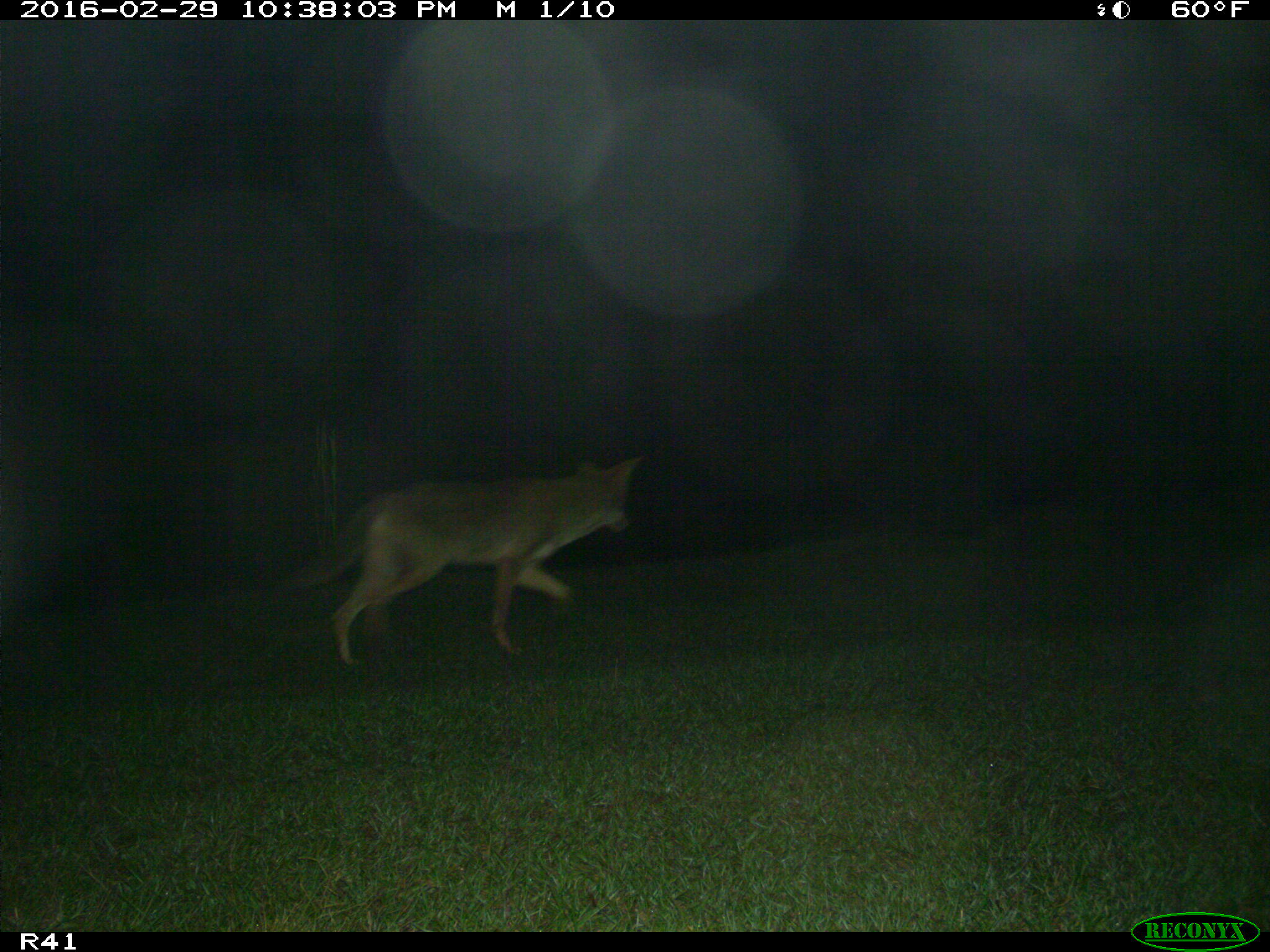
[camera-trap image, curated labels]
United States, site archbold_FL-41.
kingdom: Animalia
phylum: Chordata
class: Mammalia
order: Carnivora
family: Canidae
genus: Canis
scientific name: Canis latrans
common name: coyote